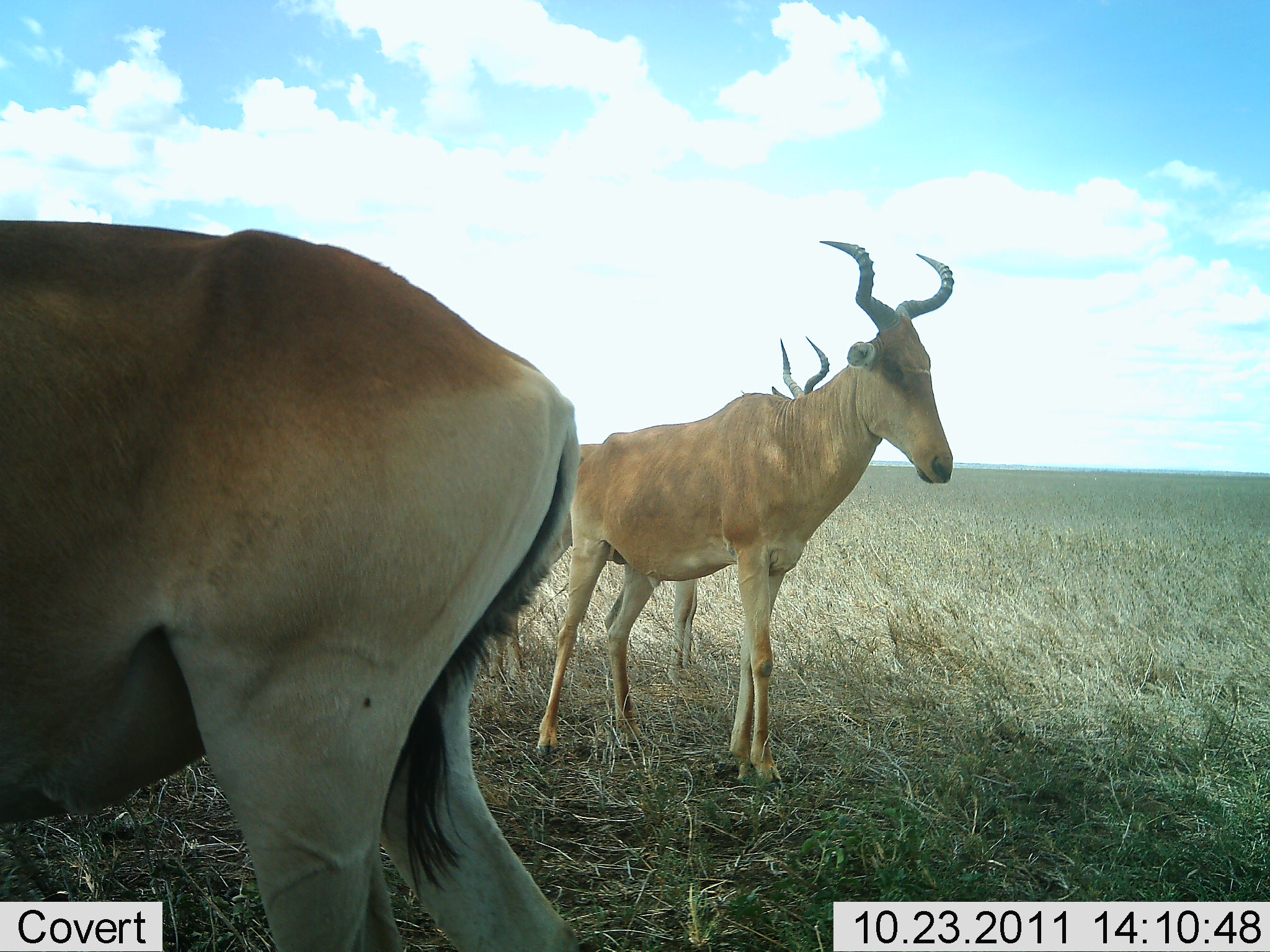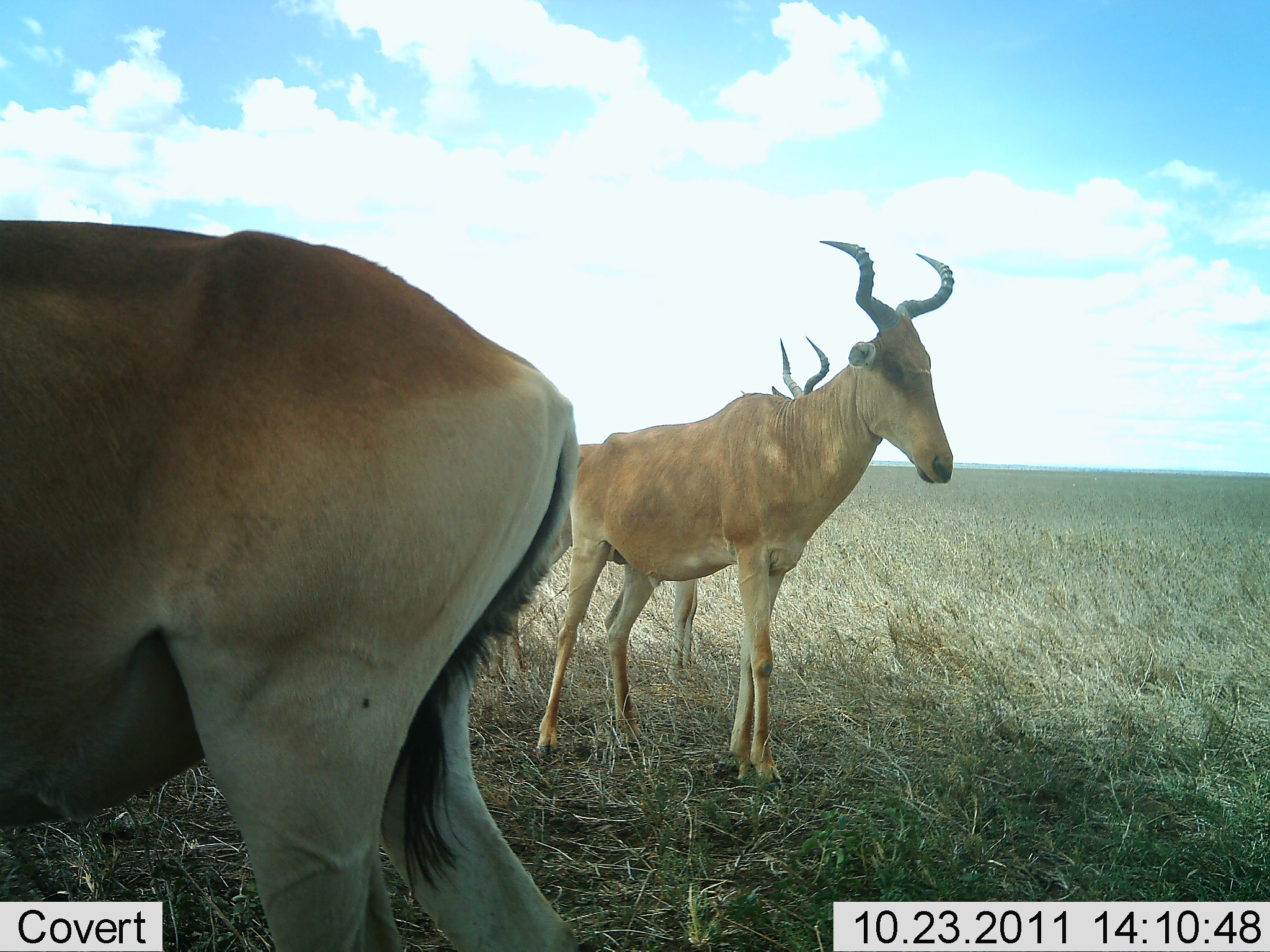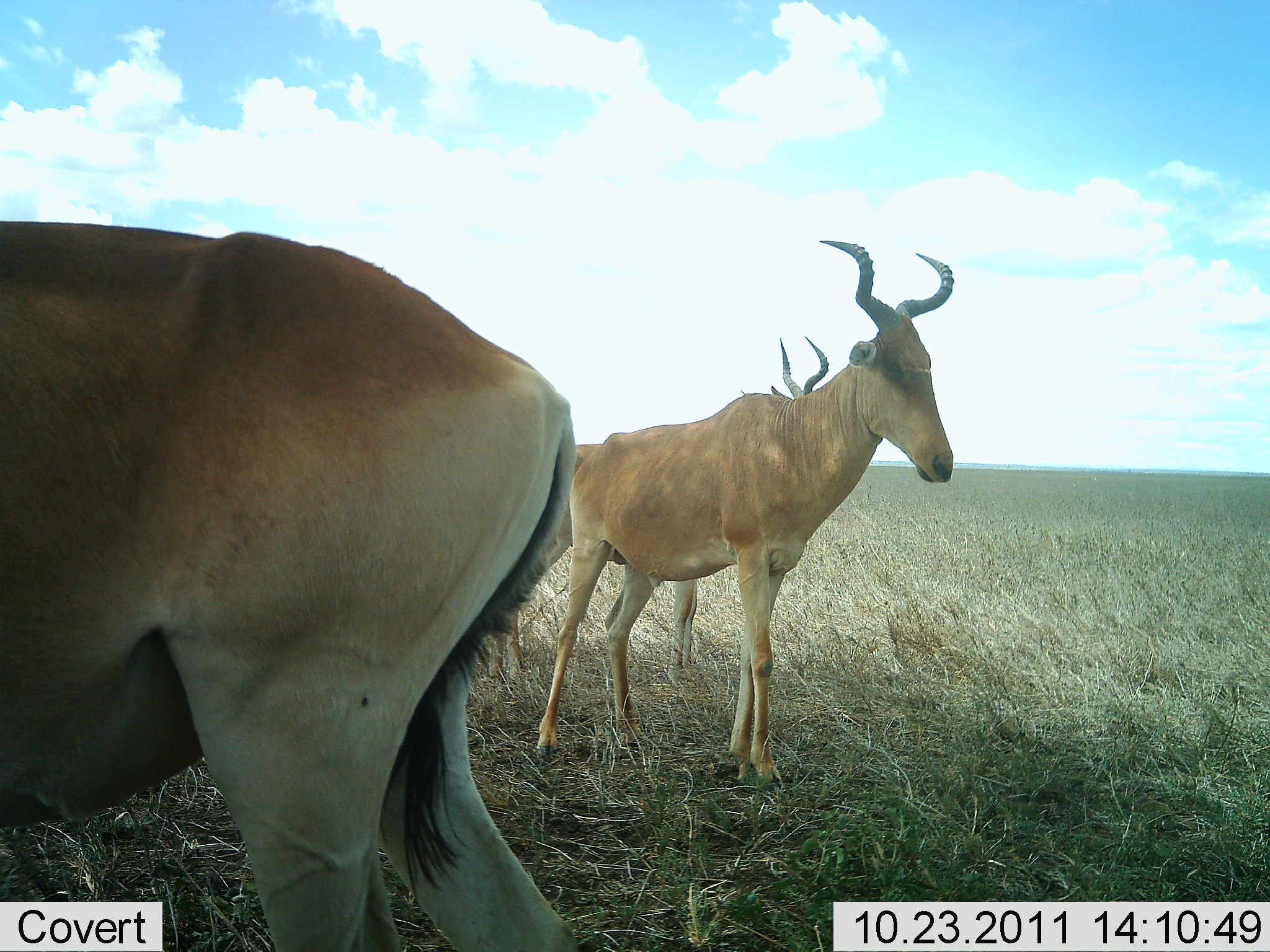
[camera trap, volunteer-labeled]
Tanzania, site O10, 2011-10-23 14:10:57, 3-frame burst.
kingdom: Animalia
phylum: Chordata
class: Mammalia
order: Artiodactyla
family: Bovidae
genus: Alcelaphus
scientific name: Alcelaphus buselaphus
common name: hartebeest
Hartebeest (Alcelaphus buselaphus), count 3. Behavior (volunteer vote fractions): standing 100%, resting 0%, moving 0%, interacting 0%. Young present (vote fraction): 0%. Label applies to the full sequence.